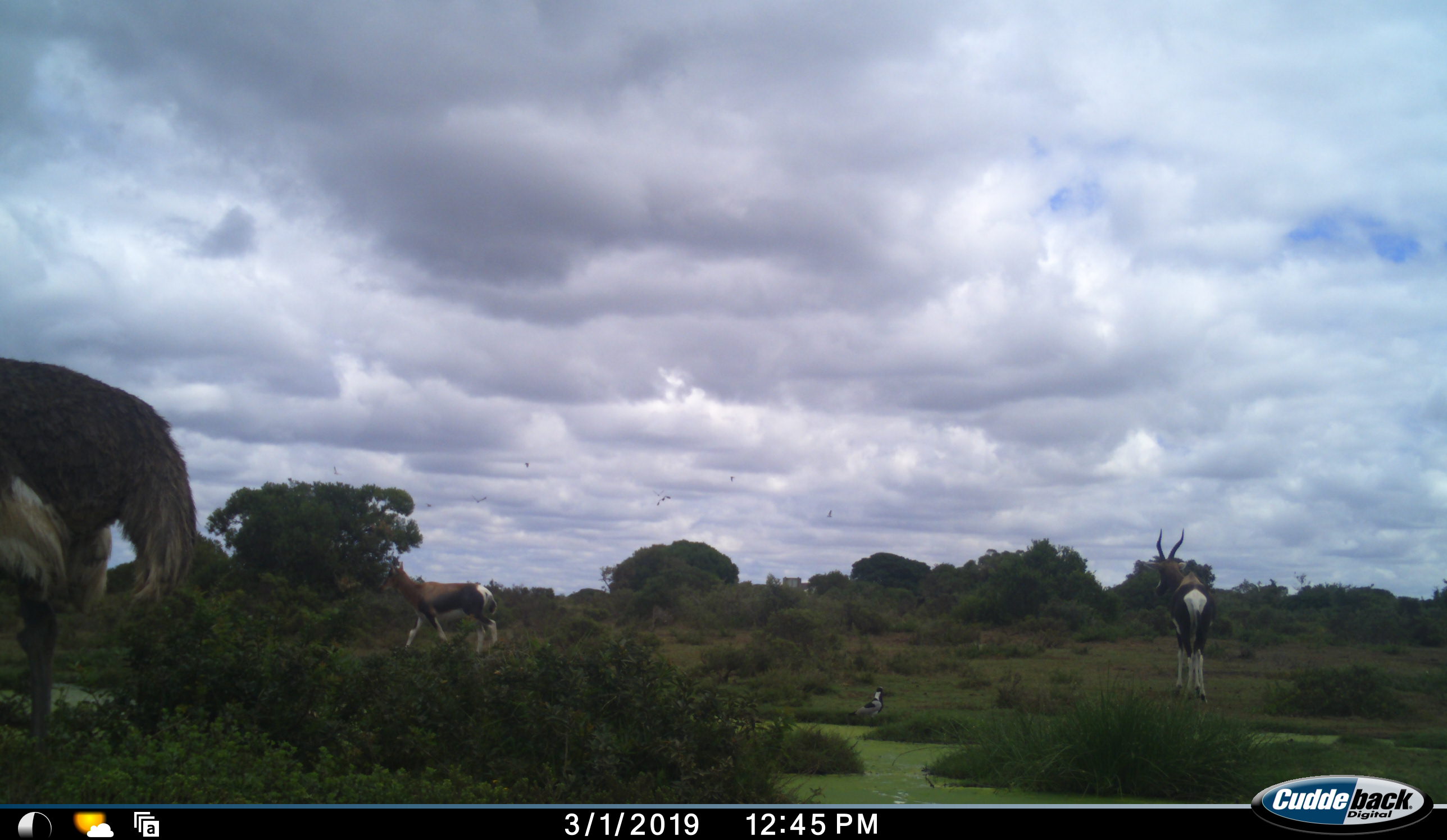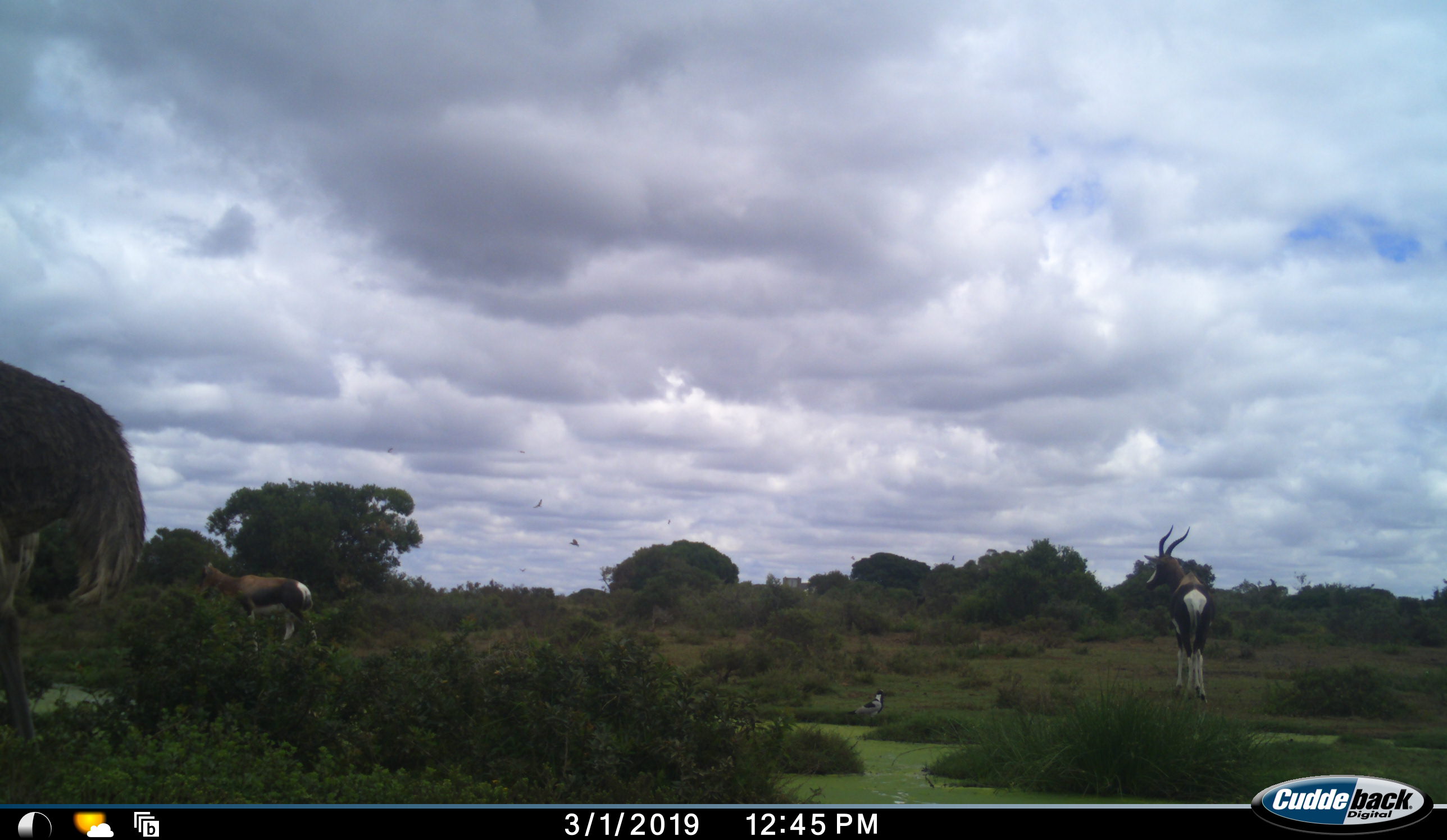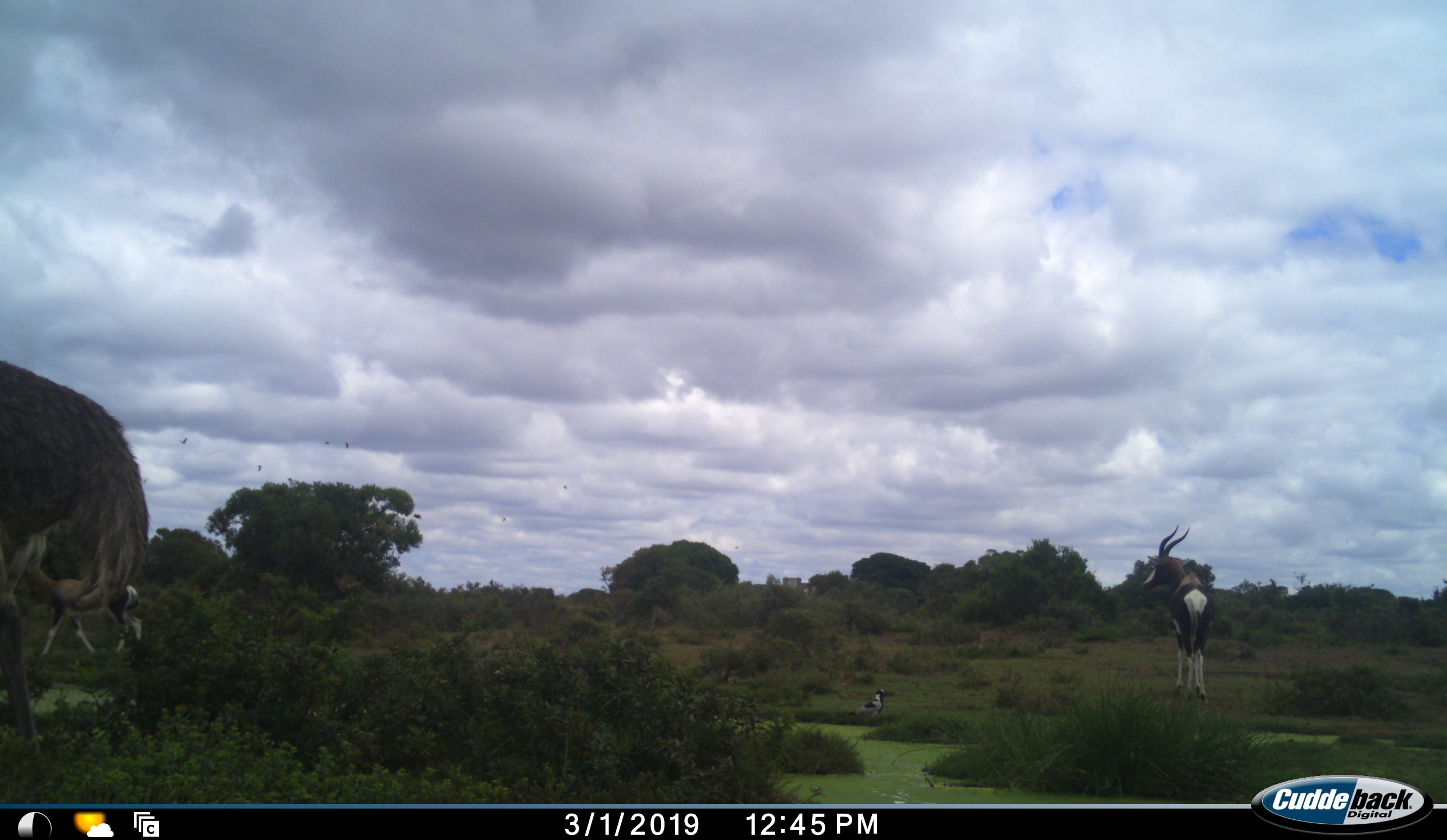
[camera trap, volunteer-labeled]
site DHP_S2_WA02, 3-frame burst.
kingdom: Animalia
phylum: Chordata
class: Mammalia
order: Artiodactyla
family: Bovidae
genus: Damaliscus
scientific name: Damaliscus pygargus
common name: bontebok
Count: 2.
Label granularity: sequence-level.